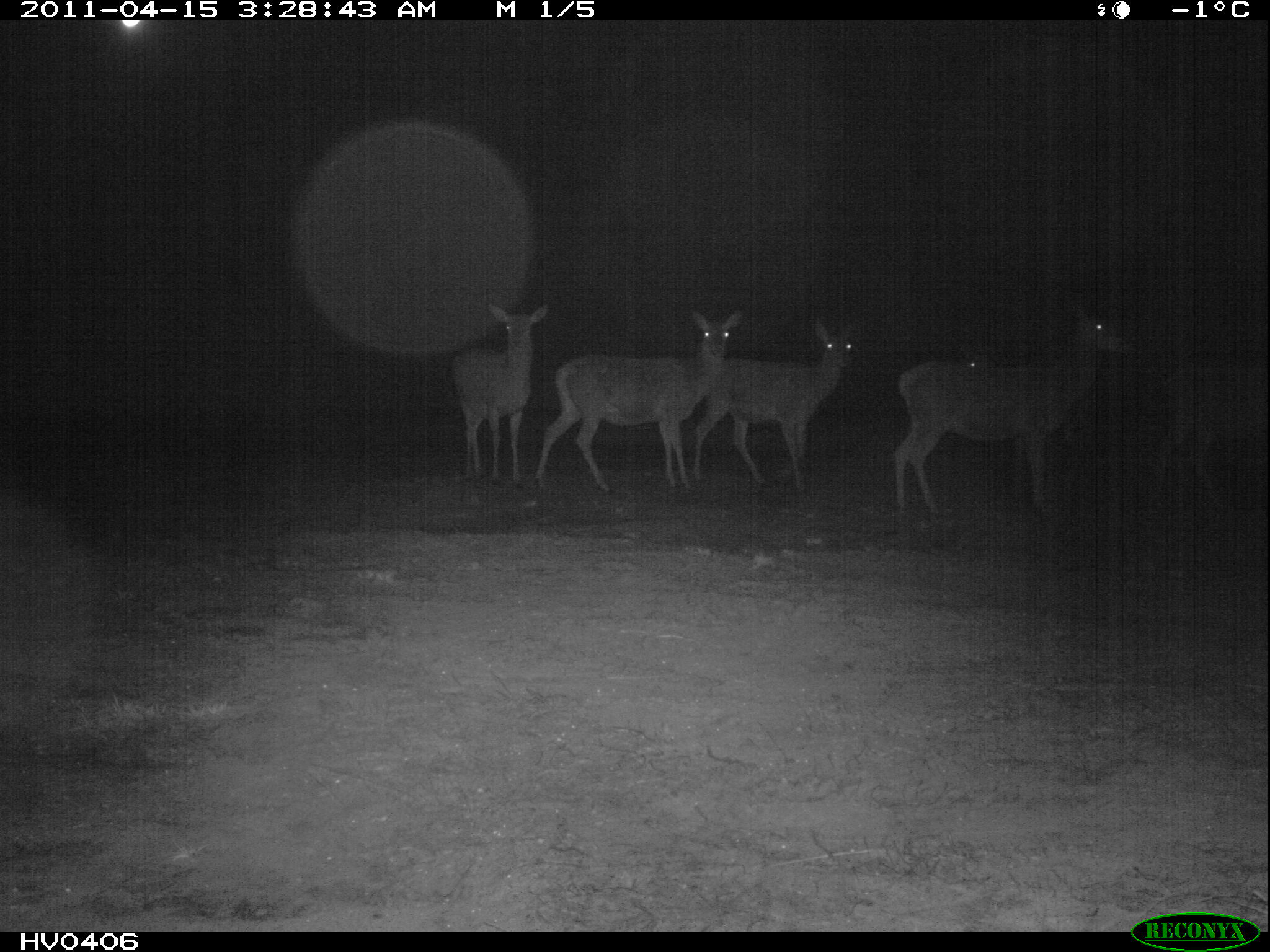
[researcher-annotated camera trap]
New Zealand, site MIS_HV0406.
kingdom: Animalia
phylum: Chordata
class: Mammalia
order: Artiodactyla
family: Cervidae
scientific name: Cervidae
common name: deer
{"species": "deer (Cervidae)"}